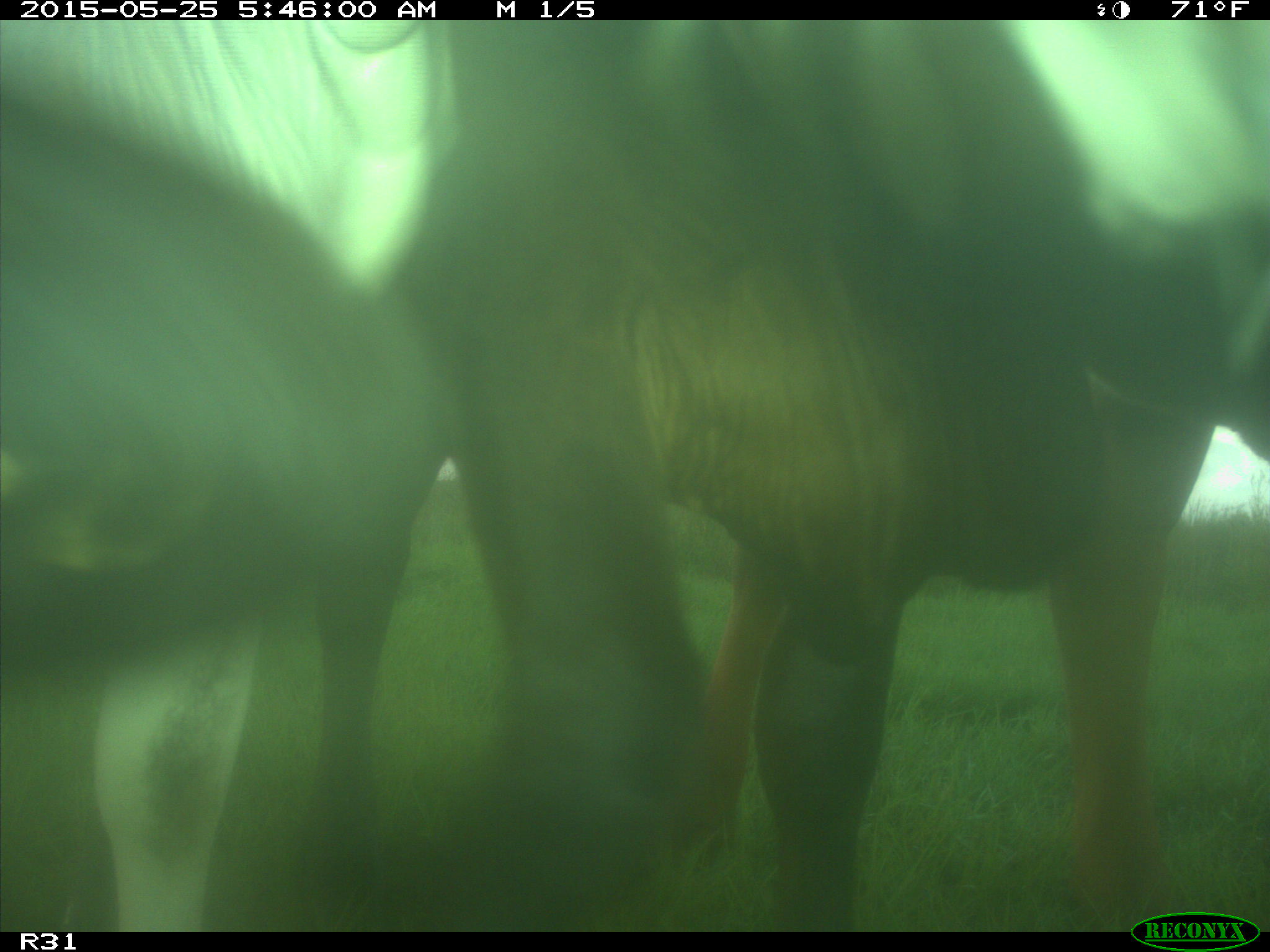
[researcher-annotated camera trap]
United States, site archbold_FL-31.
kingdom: Animalia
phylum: Chordata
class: Mammalia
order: Artiodactyla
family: Bovidae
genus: Bos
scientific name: Bos taurus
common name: domestic cow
Bos taurus (domestic cow).